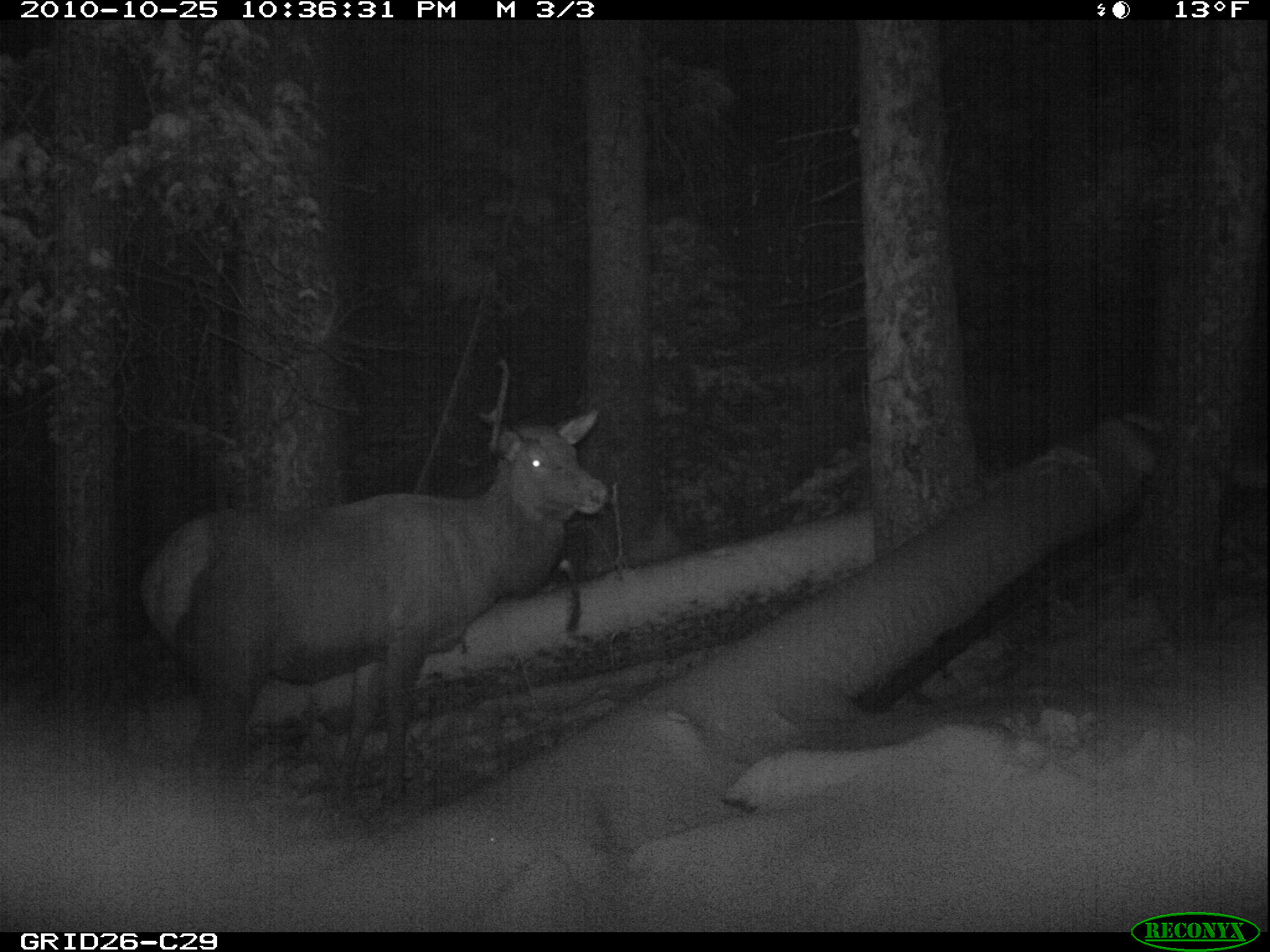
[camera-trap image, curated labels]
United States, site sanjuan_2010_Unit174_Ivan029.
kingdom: Animalia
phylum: Chordata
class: Mammalia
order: Artiodactyla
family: Cervidae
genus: Cervus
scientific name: Cervus elaphus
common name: red deer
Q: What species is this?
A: Cervus elaphus (red deer).